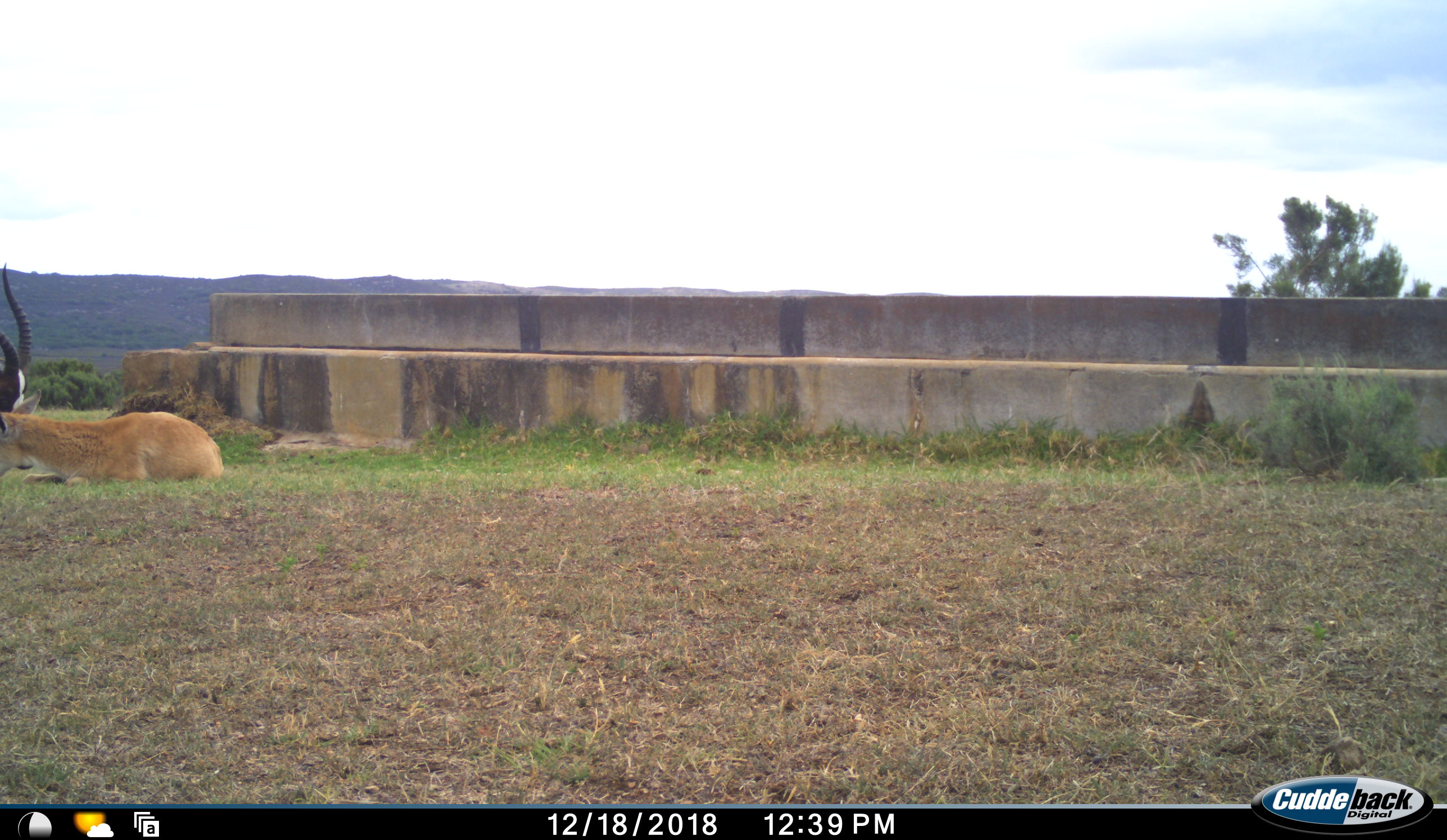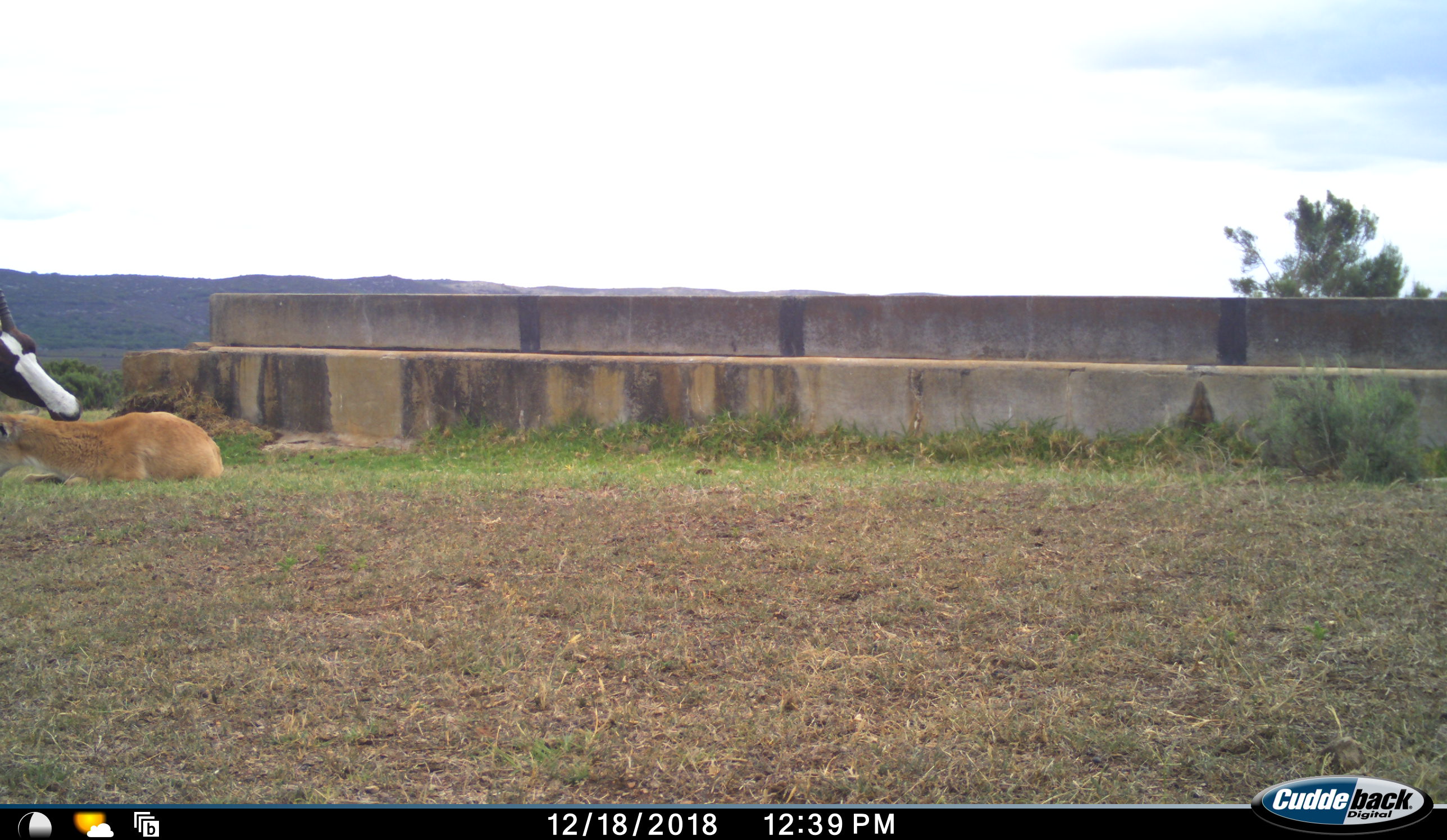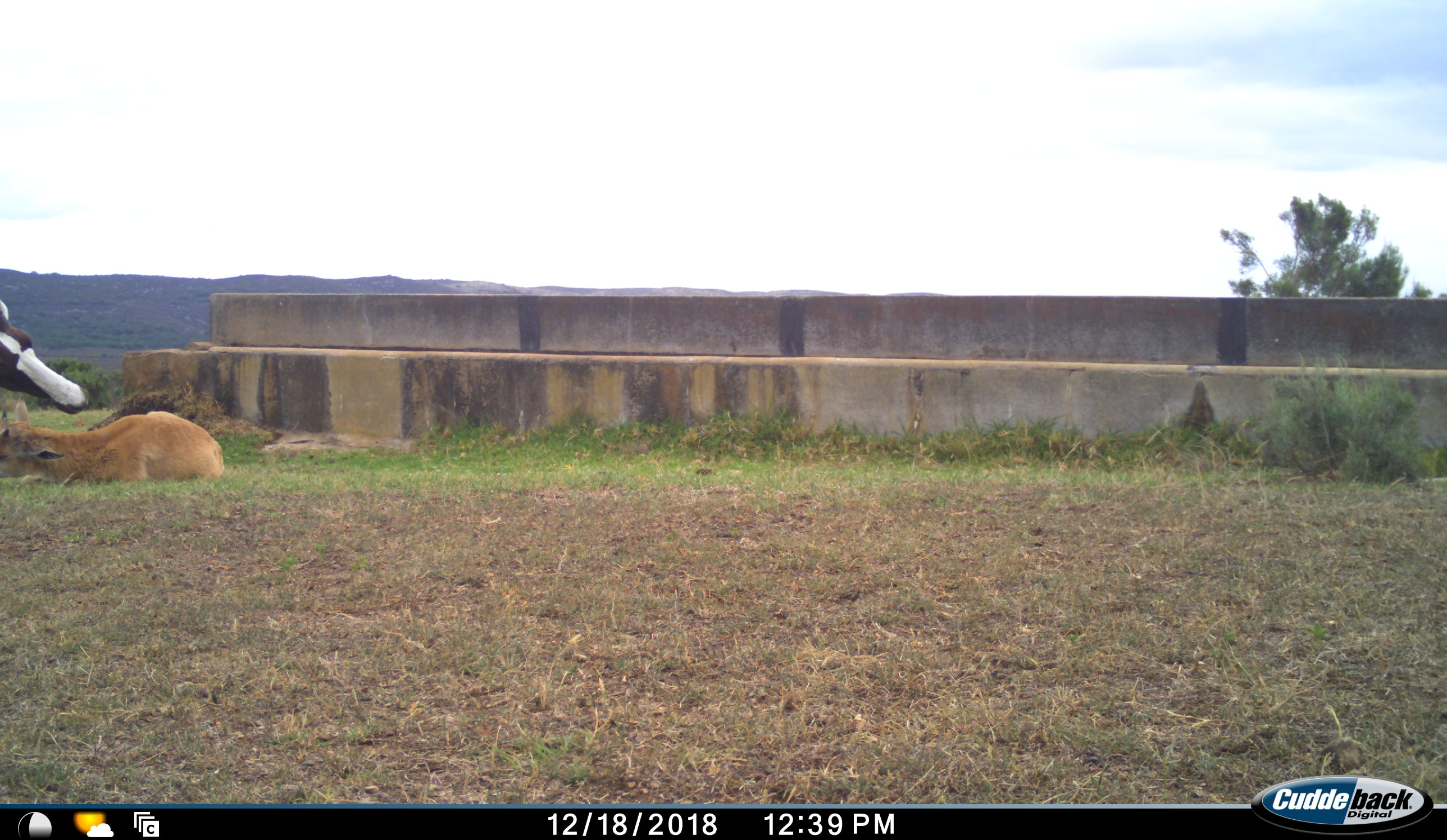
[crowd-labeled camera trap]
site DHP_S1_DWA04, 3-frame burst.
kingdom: Animalia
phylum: Chordata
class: Mammalia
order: Artiodactyla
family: Bovidae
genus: Damaliscus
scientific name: Damaliscus pygargus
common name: bontebok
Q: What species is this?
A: Bontebok (Damaliscus pygargus).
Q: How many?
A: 2.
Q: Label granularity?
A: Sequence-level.